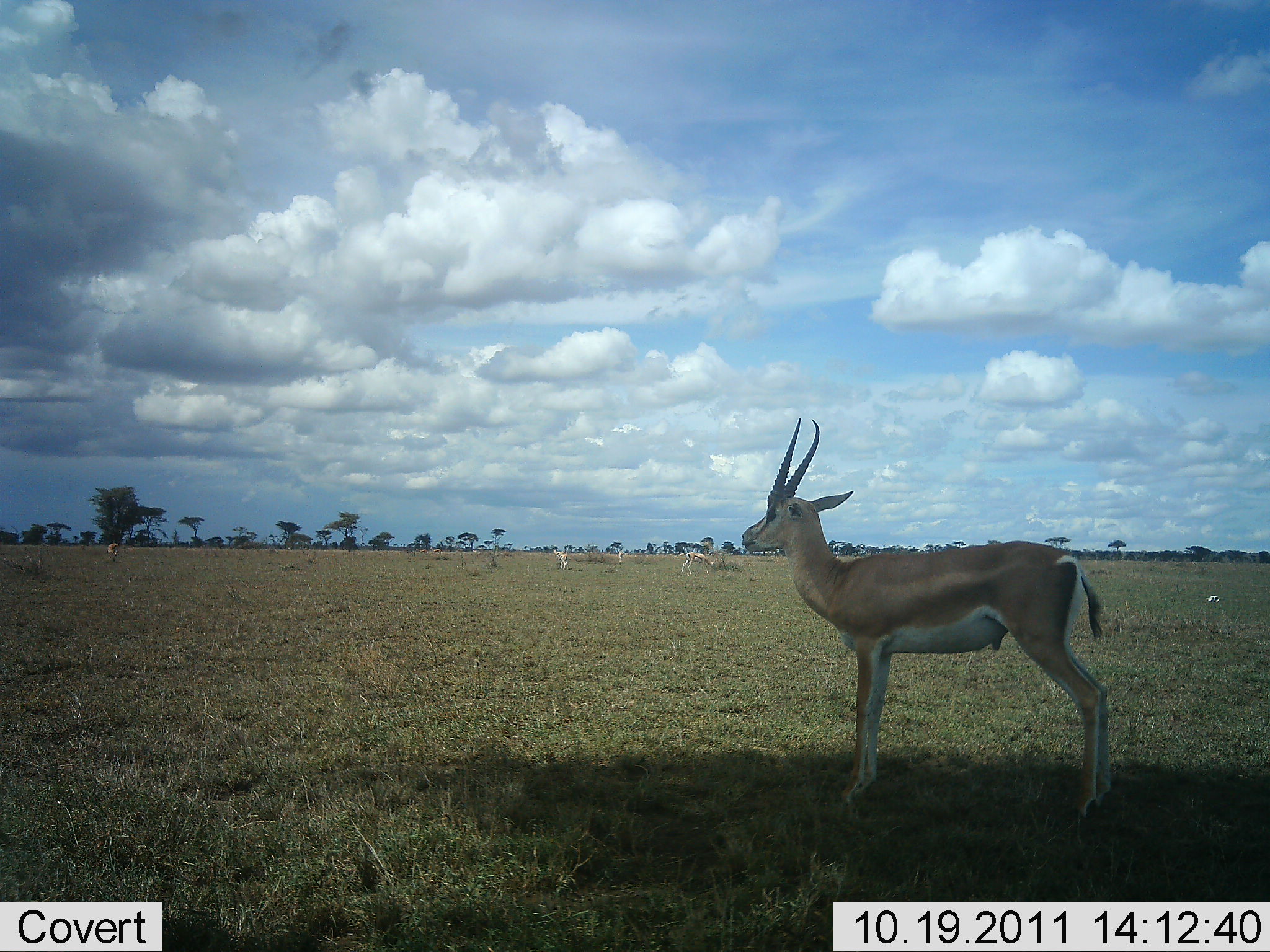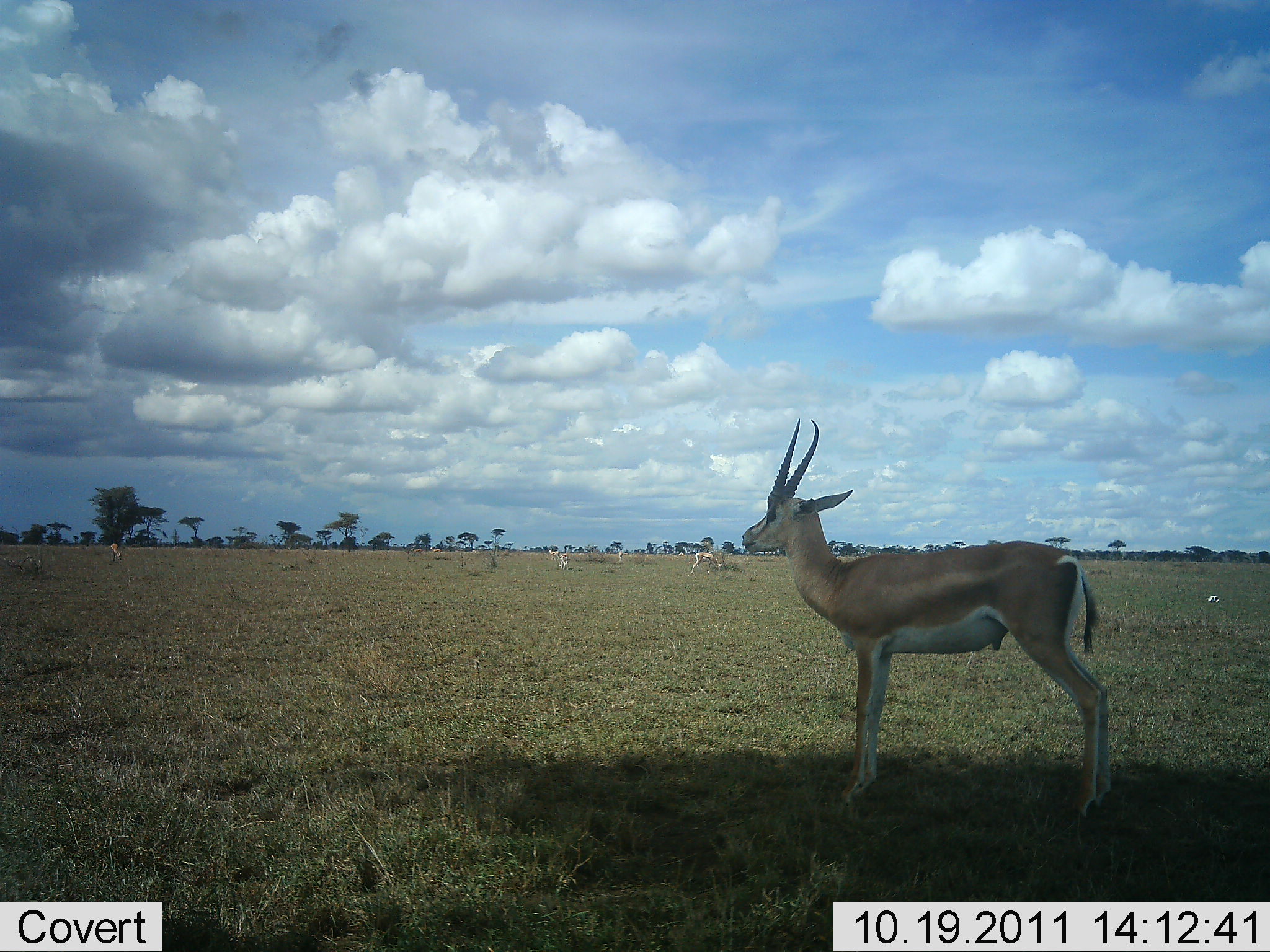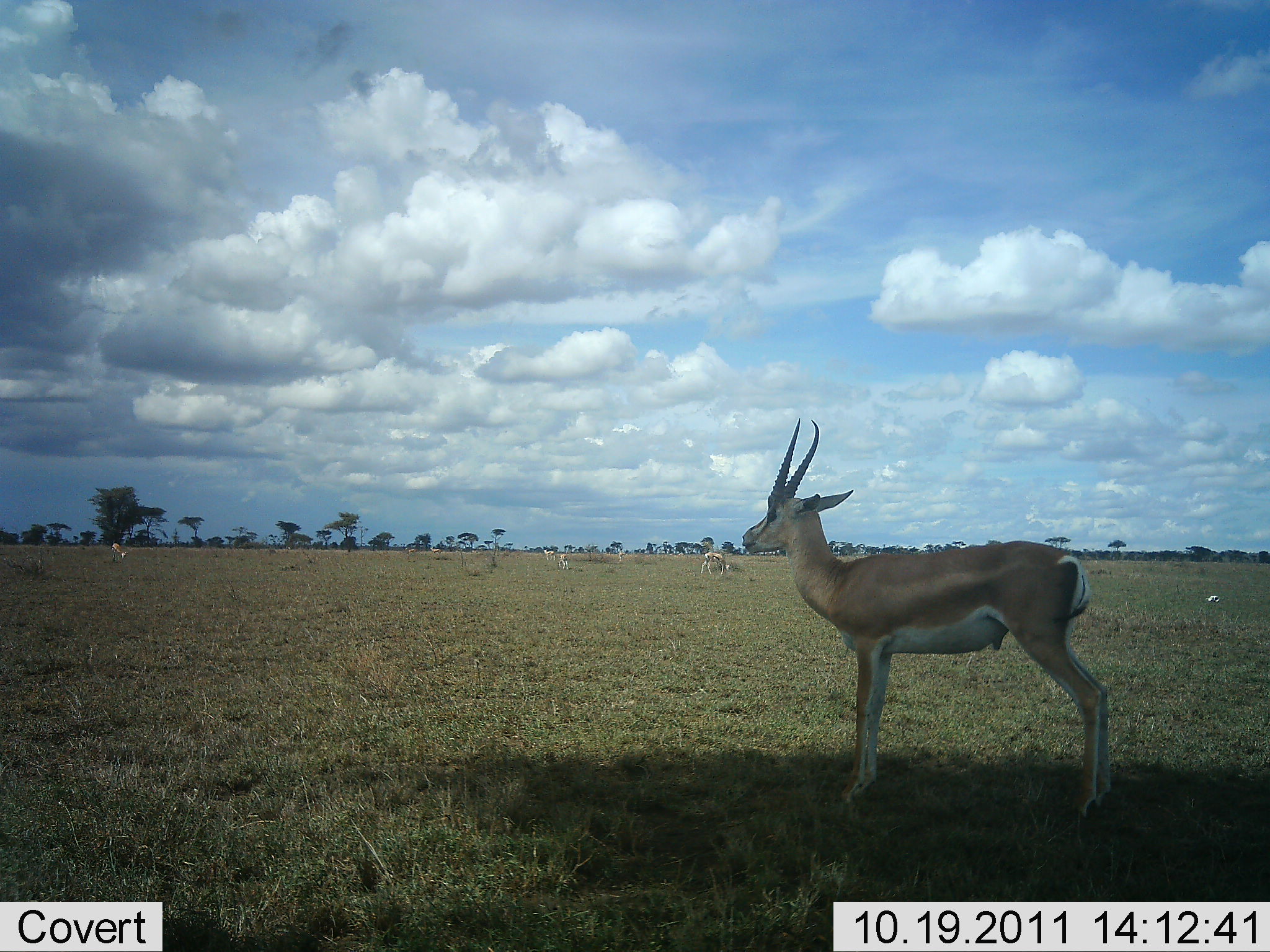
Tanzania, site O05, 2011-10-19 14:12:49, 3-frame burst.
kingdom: Animalia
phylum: Chordata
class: Mammalia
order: Artiodactyla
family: Bovidae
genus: Nanger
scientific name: Nanger granti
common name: grant's gazelle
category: gazellegrants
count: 4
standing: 80%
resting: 0%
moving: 30%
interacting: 0%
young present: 0%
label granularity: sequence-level